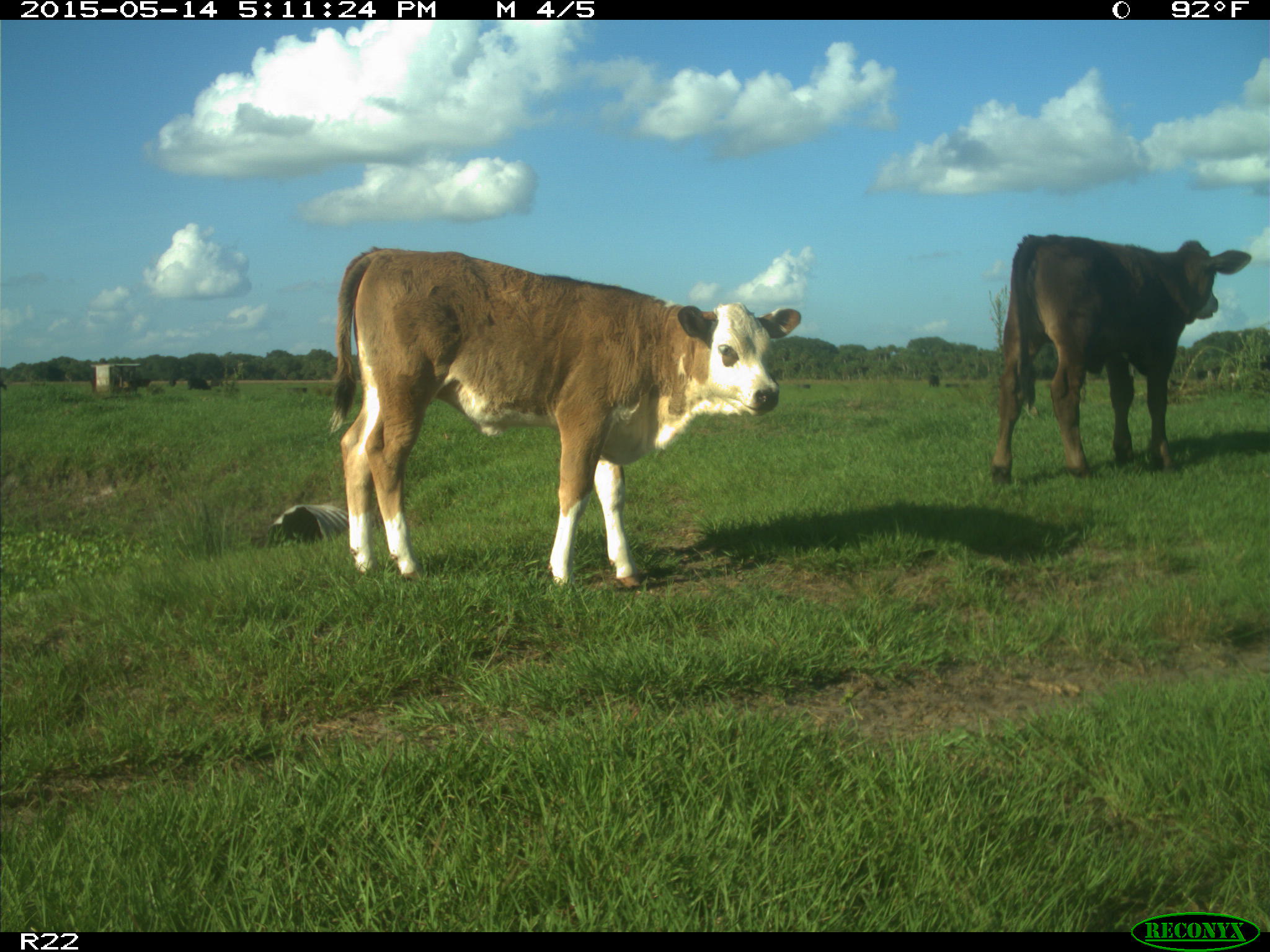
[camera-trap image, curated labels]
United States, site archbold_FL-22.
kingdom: Animalia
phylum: Chordata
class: Mammalia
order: Artiodactyla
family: Bovidae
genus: Bos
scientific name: Bos taurus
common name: domestic cow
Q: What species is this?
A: Bos taurus (domestic cow).